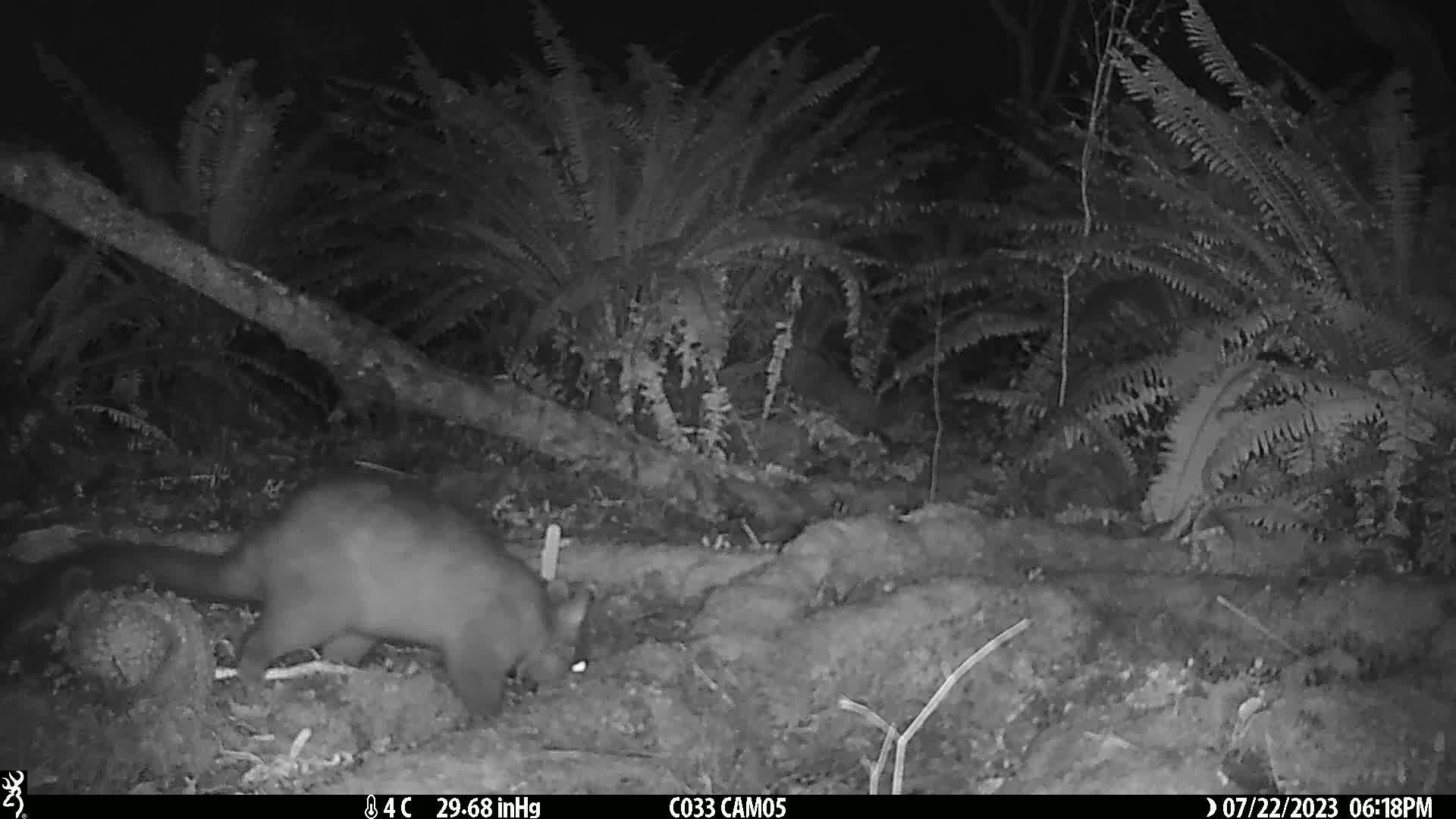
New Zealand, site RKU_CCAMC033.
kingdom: Animalia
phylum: Chordata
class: Mammalia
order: Diprotodontia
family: Phalangeridae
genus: Trichosurus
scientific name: Trichosurus vulpecula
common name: common brushtail possum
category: possum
Possum (common brushtail possum) (Trichosurus vulpecula).